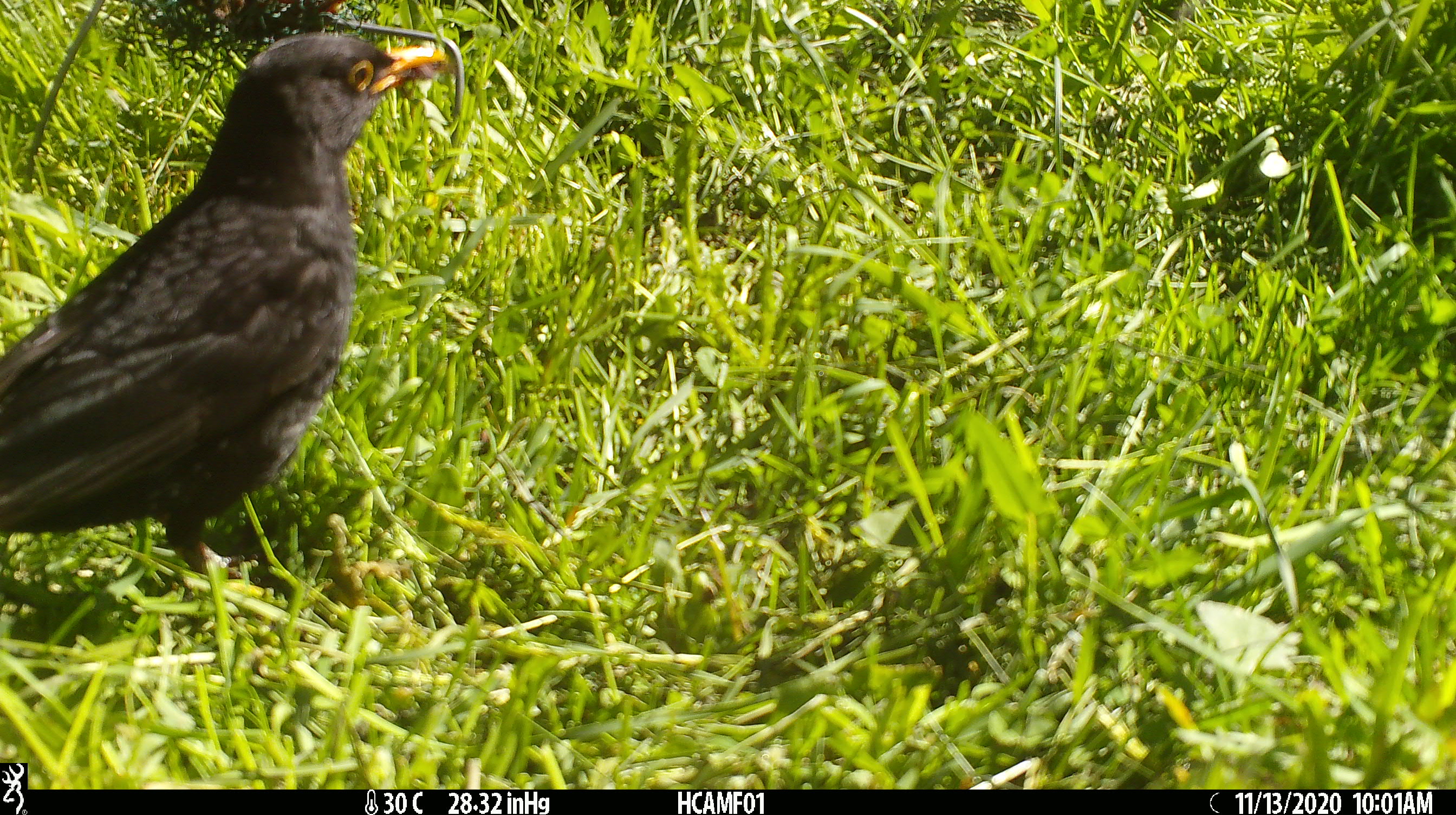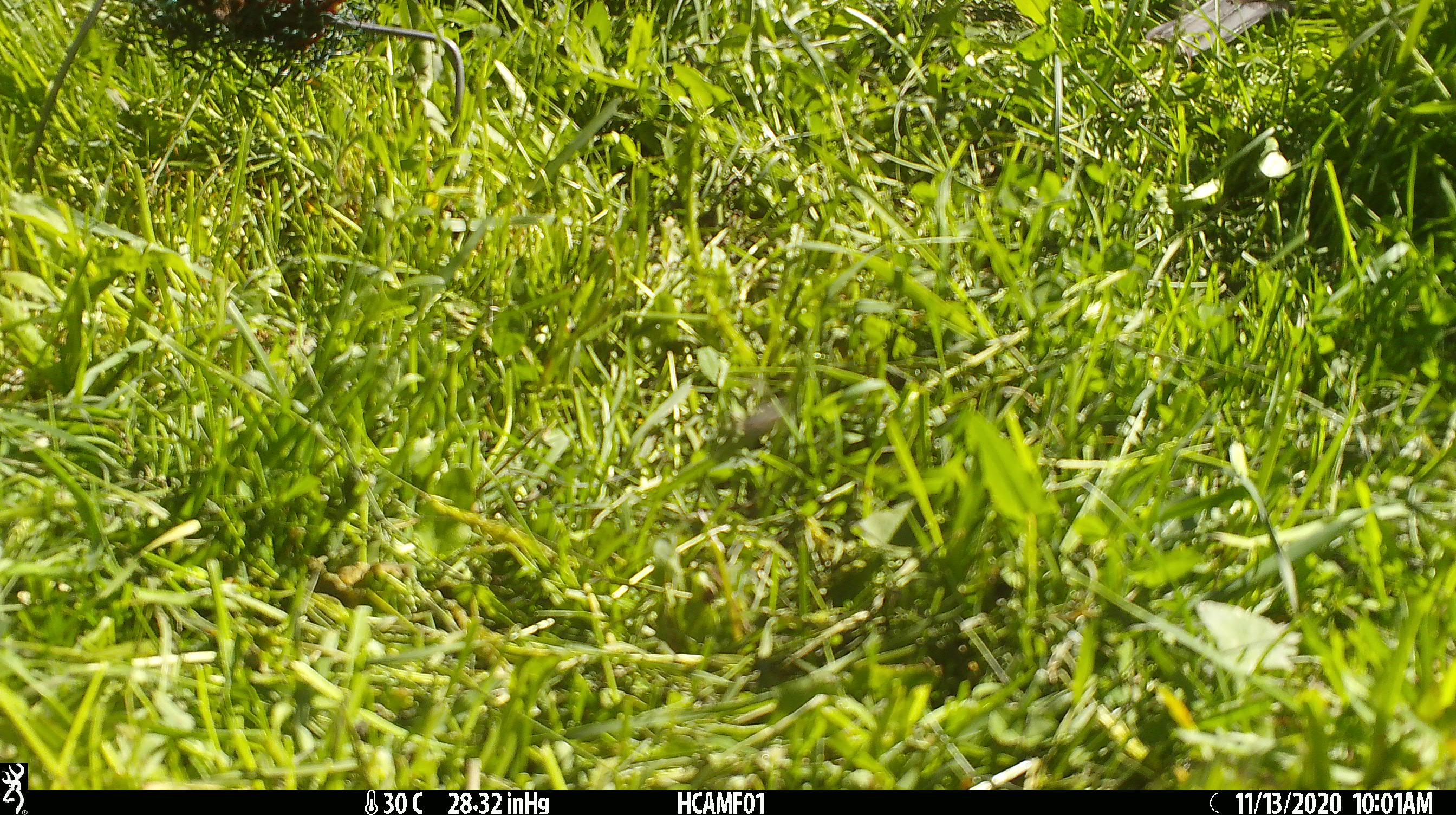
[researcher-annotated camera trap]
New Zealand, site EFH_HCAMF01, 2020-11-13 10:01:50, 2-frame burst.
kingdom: Animalia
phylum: Chordata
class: Aves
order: Passeriformes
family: Turdidae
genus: Turdus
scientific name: Turdus merula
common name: eurasian blackbird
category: blackbird